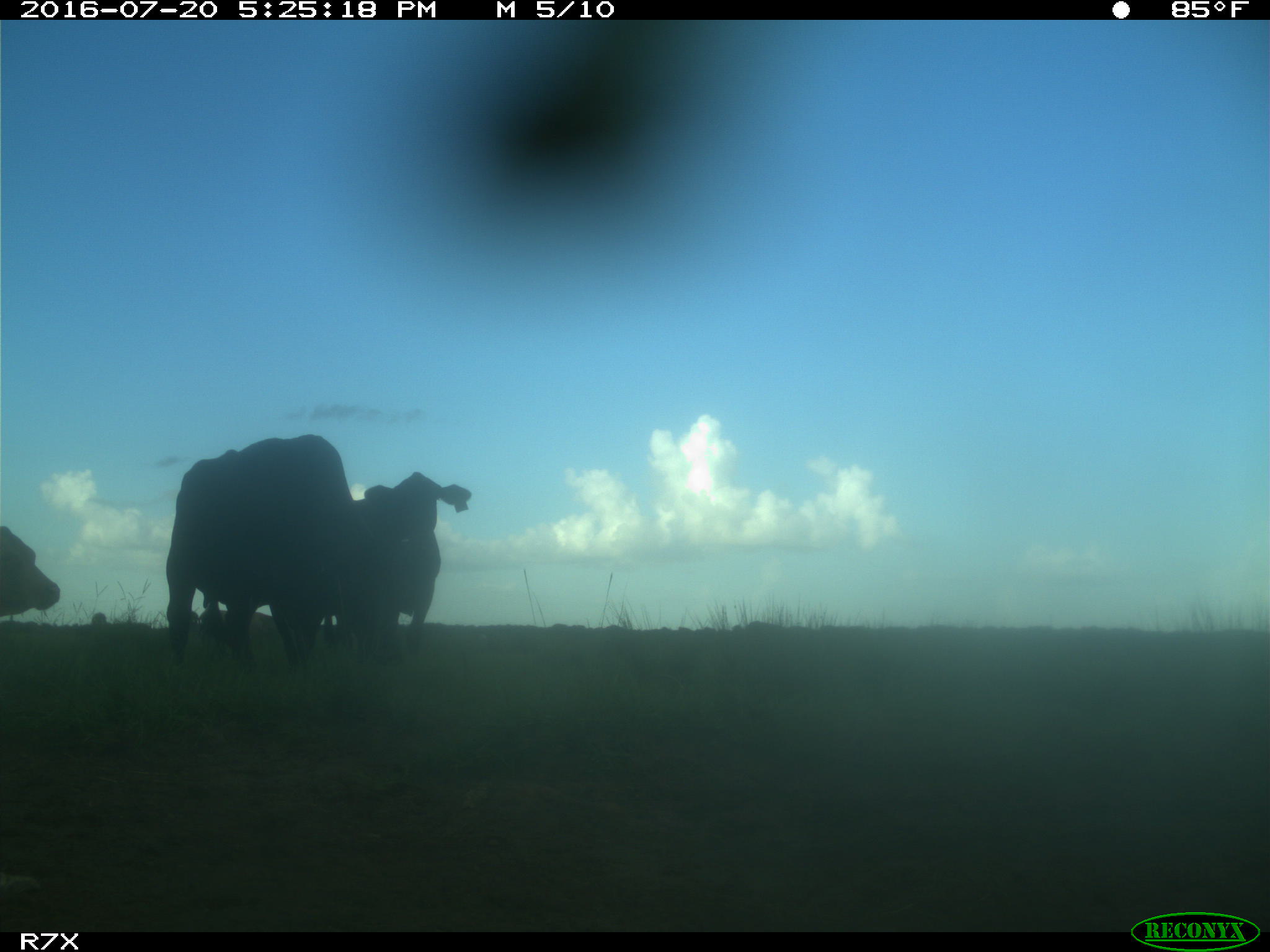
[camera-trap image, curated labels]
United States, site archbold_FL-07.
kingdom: Animalia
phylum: Chordata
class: Mammalia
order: Artiodactyla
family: Bovidae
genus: Bos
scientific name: Bos taurus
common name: domestic cow